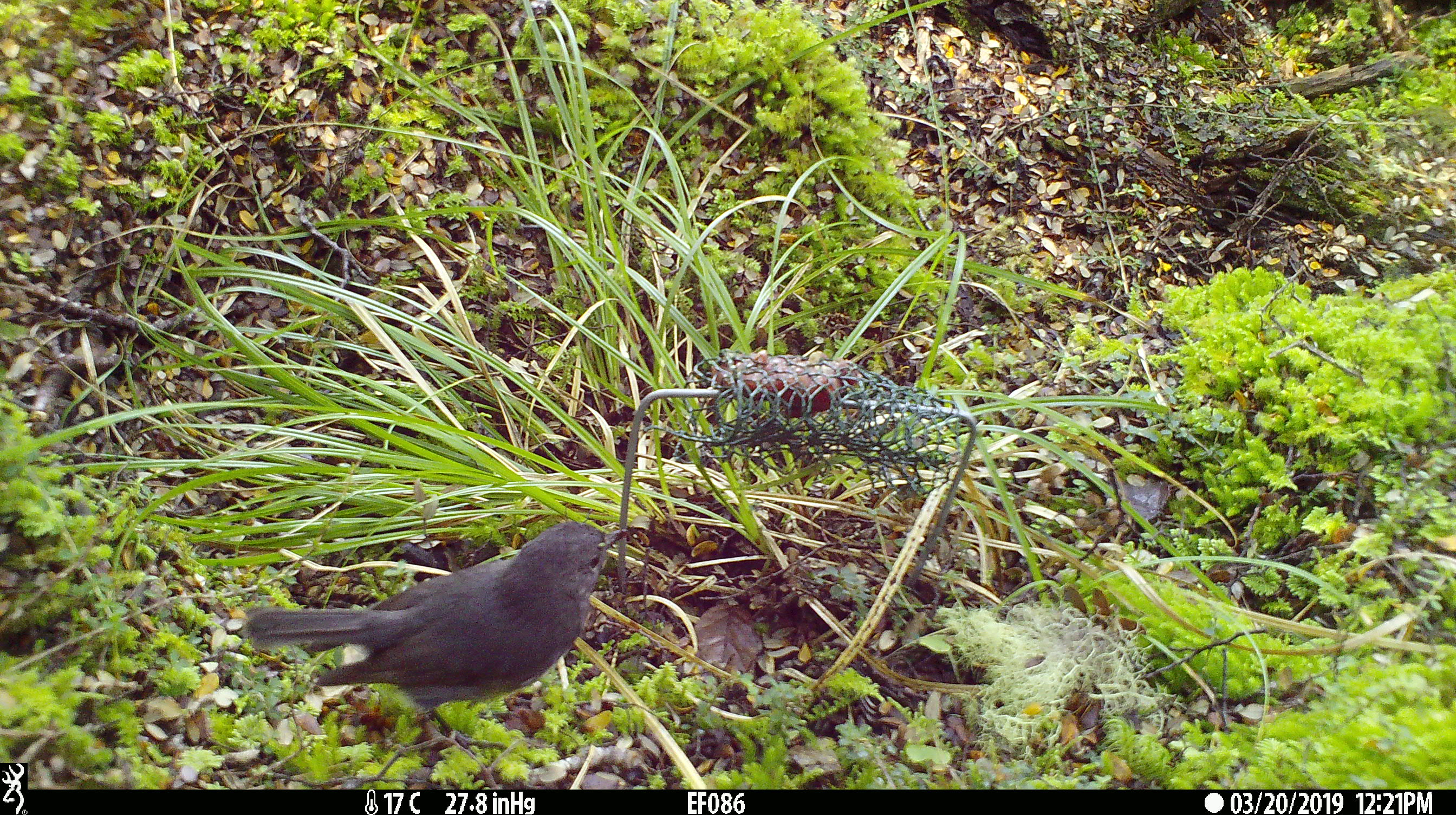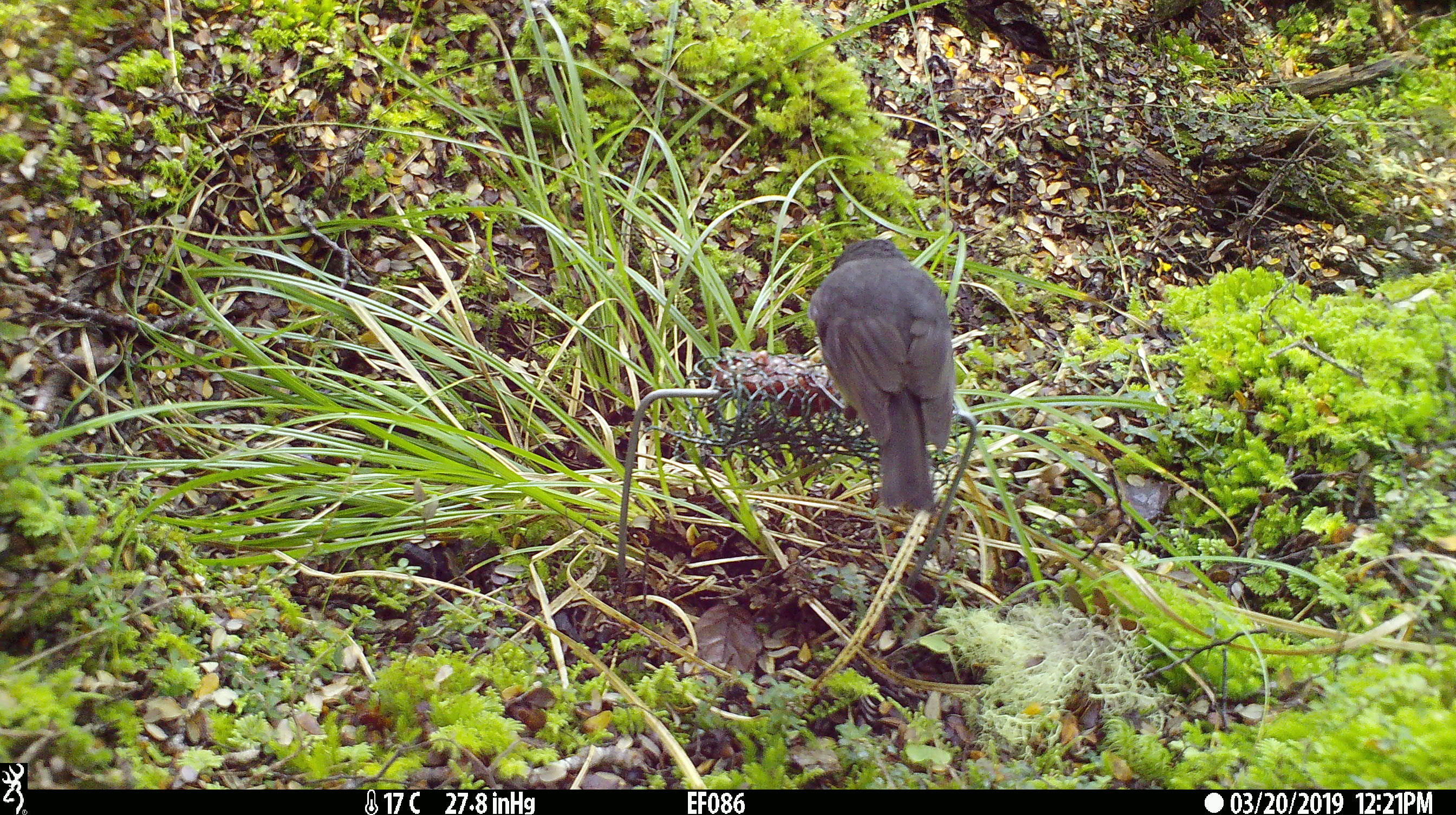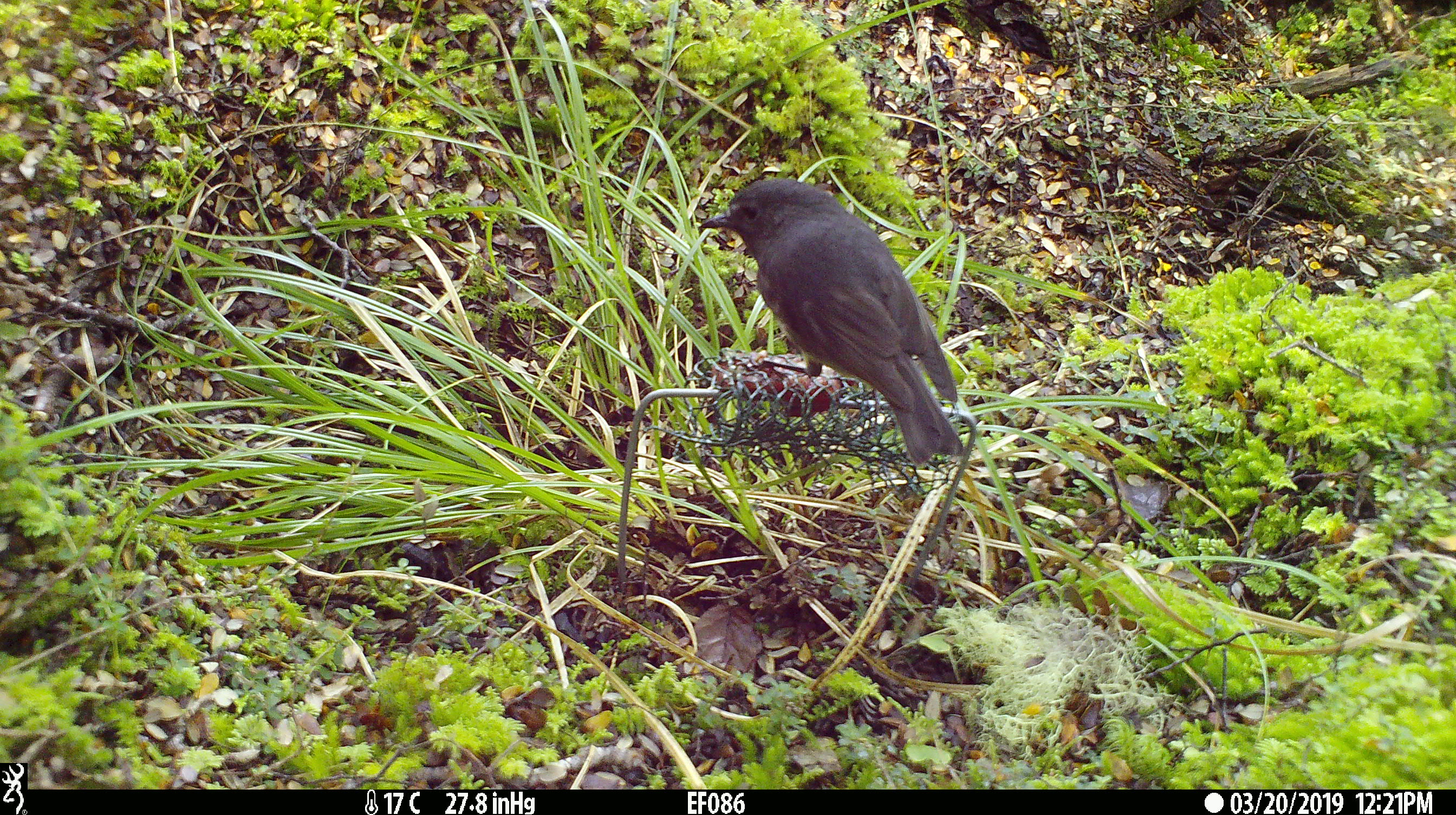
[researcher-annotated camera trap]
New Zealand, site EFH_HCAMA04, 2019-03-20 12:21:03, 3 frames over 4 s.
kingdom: Animalia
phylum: Chordata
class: Aves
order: Passeriformes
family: Petroicidae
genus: Petroica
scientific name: Petroica australis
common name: new zealand robin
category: robin